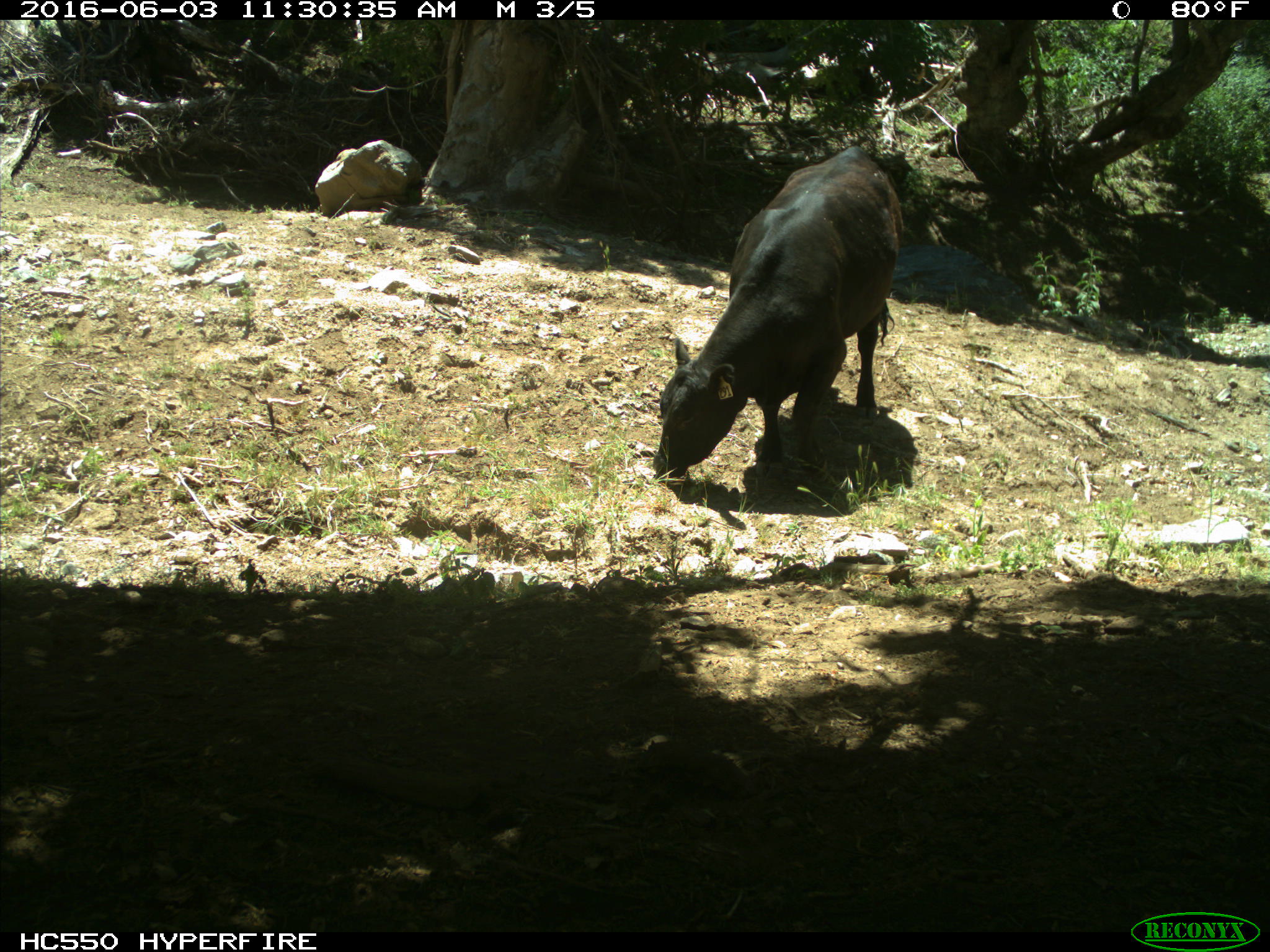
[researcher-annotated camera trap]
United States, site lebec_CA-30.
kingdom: Animalia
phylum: Chordata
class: Mammalia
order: Artiodactyla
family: Bovidae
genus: Bos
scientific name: Bos taurus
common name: domestic cow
Bos taurus (domestic cow).